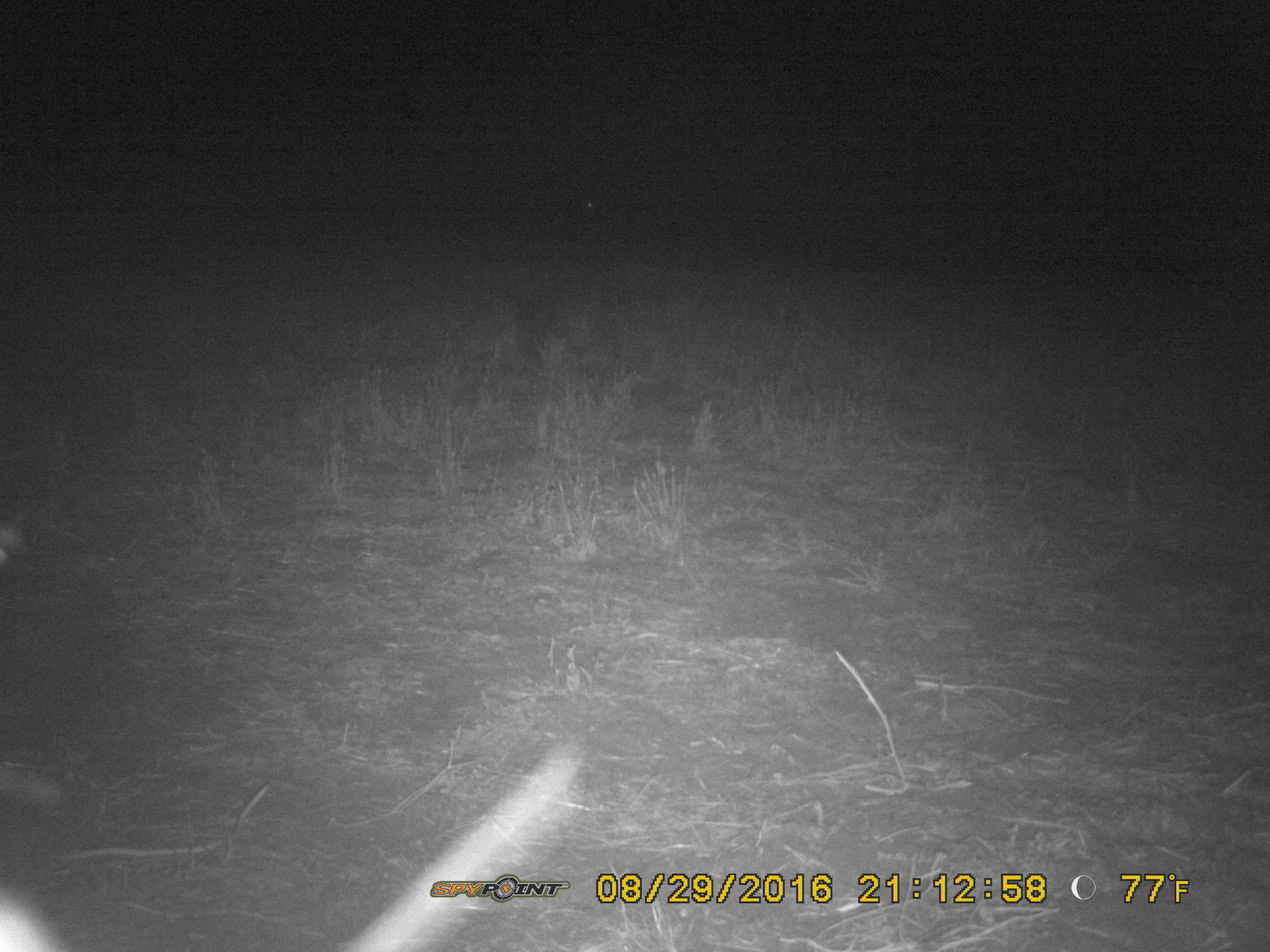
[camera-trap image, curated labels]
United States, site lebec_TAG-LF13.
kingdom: Animalia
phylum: Chordata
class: Mammalia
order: Artiodactyla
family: Suidae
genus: Sus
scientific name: Sus scrofa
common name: wild boar